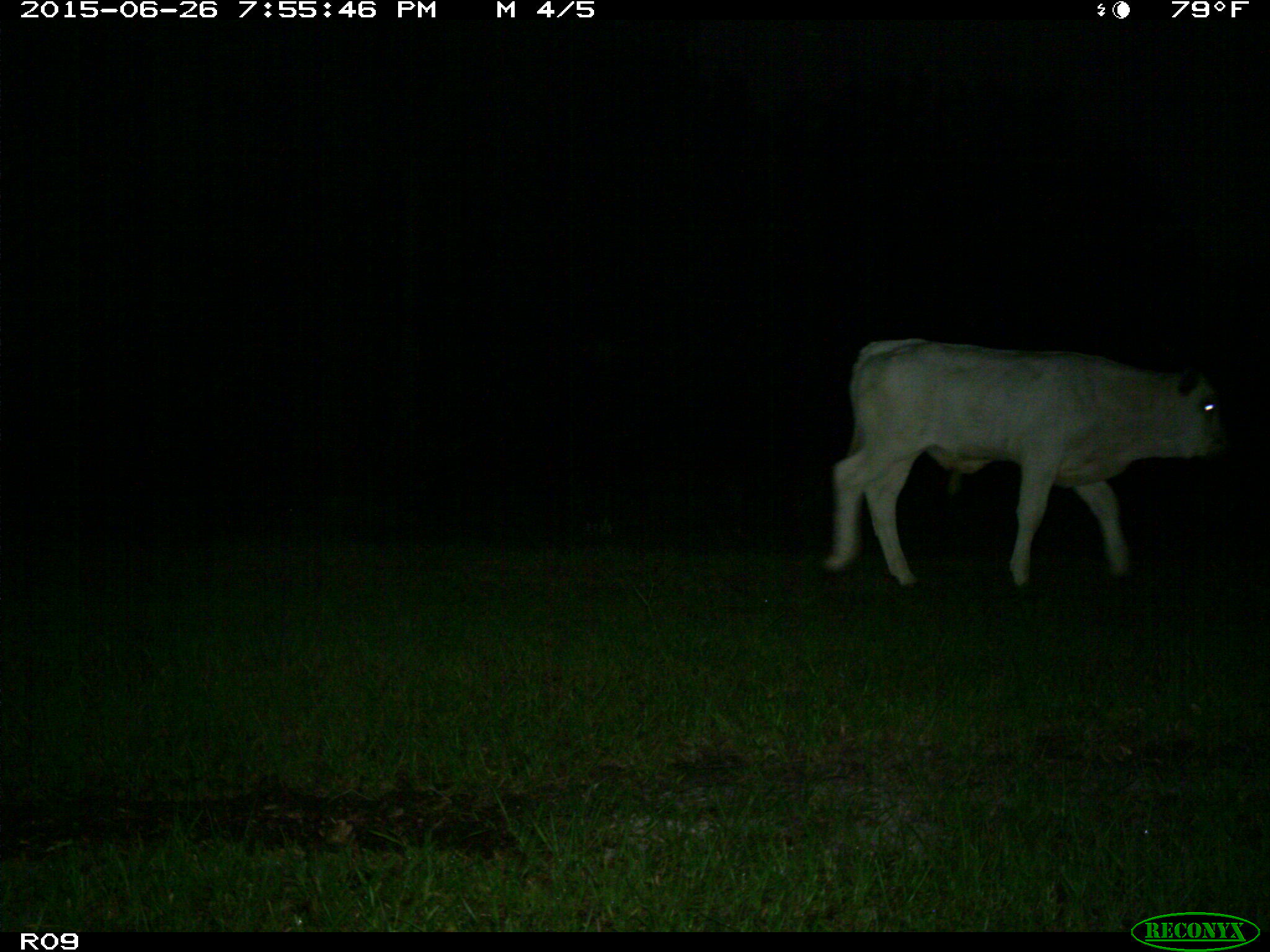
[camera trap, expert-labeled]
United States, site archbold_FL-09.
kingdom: Animalia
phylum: Chordata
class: Mammalia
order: Artiodactyla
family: Bovidae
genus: Bos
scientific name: Bos taurus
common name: domestic cow